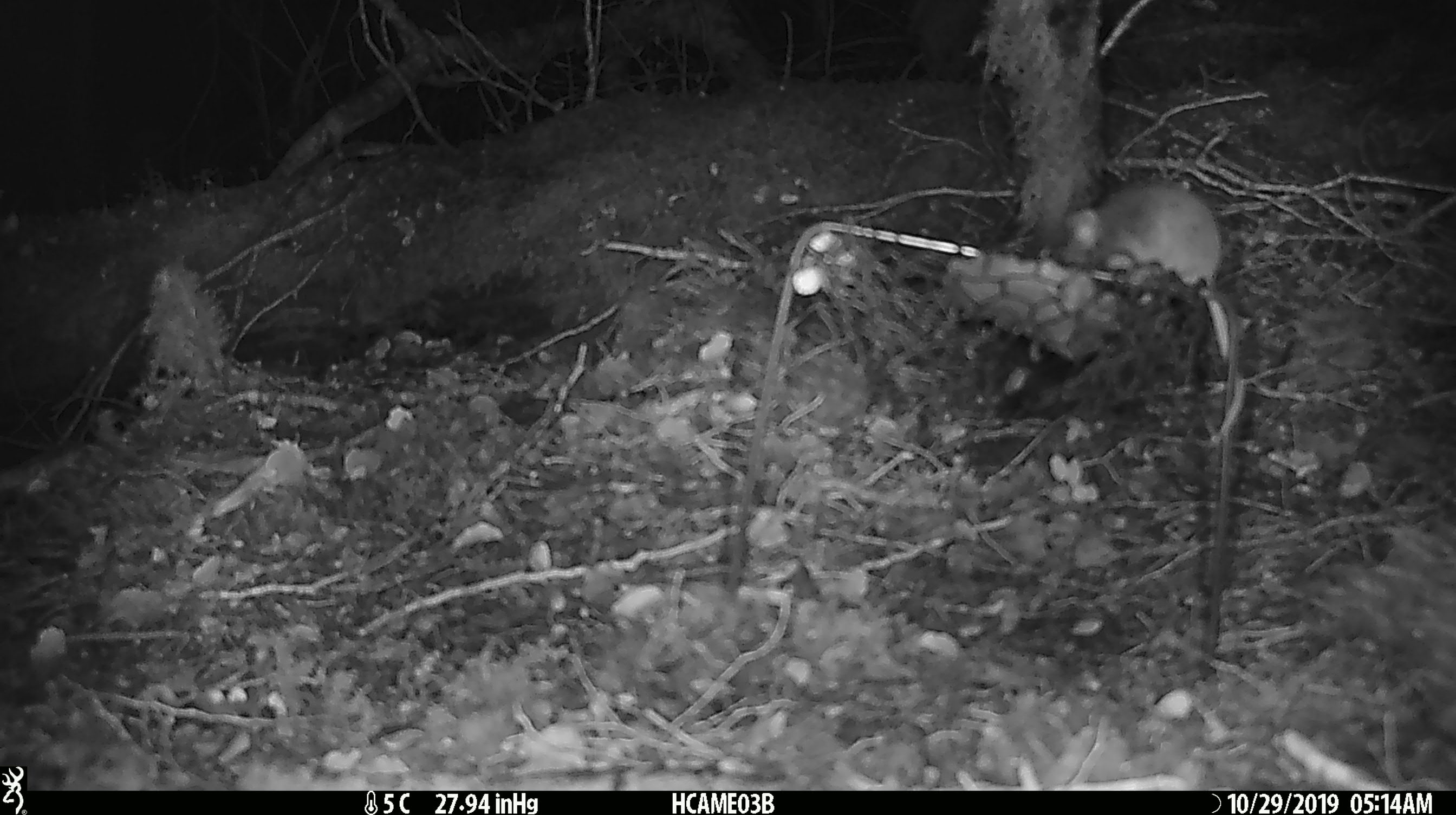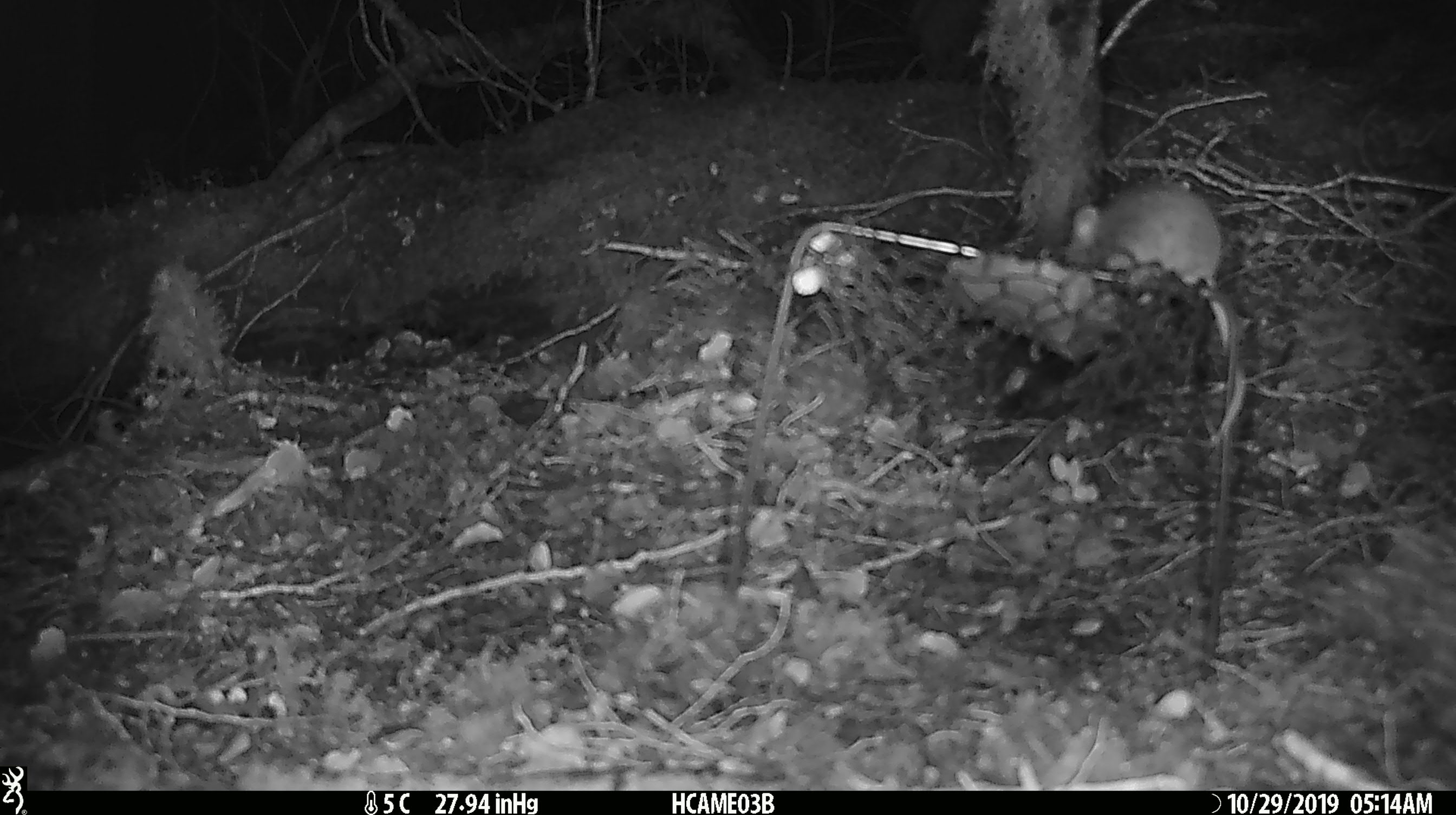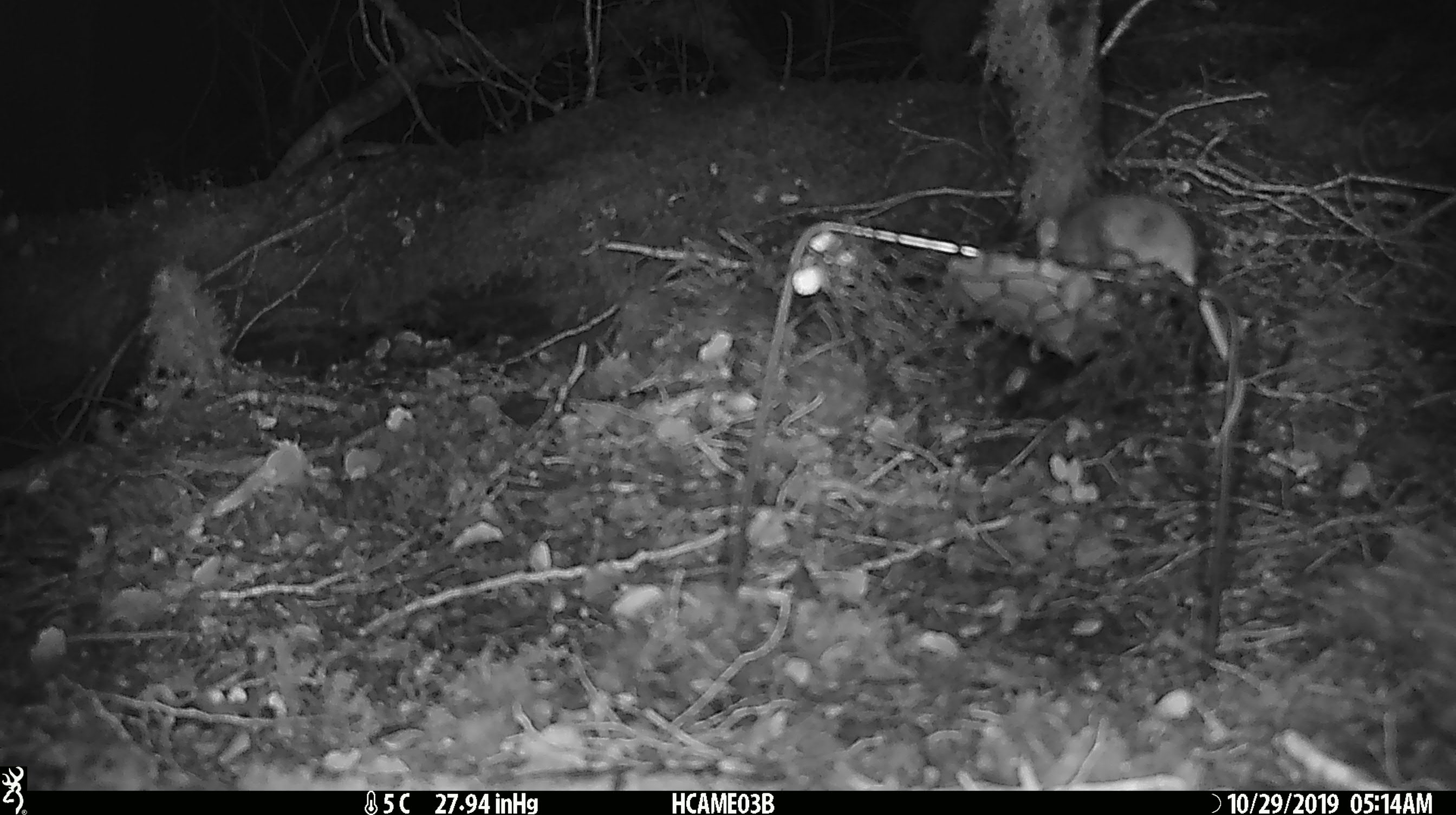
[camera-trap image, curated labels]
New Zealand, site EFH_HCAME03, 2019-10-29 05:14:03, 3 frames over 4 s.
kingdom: Animalia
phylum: Chordata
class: Mammalia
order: Rodentia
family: Muridae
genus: Mus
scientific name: Mus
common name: mouse